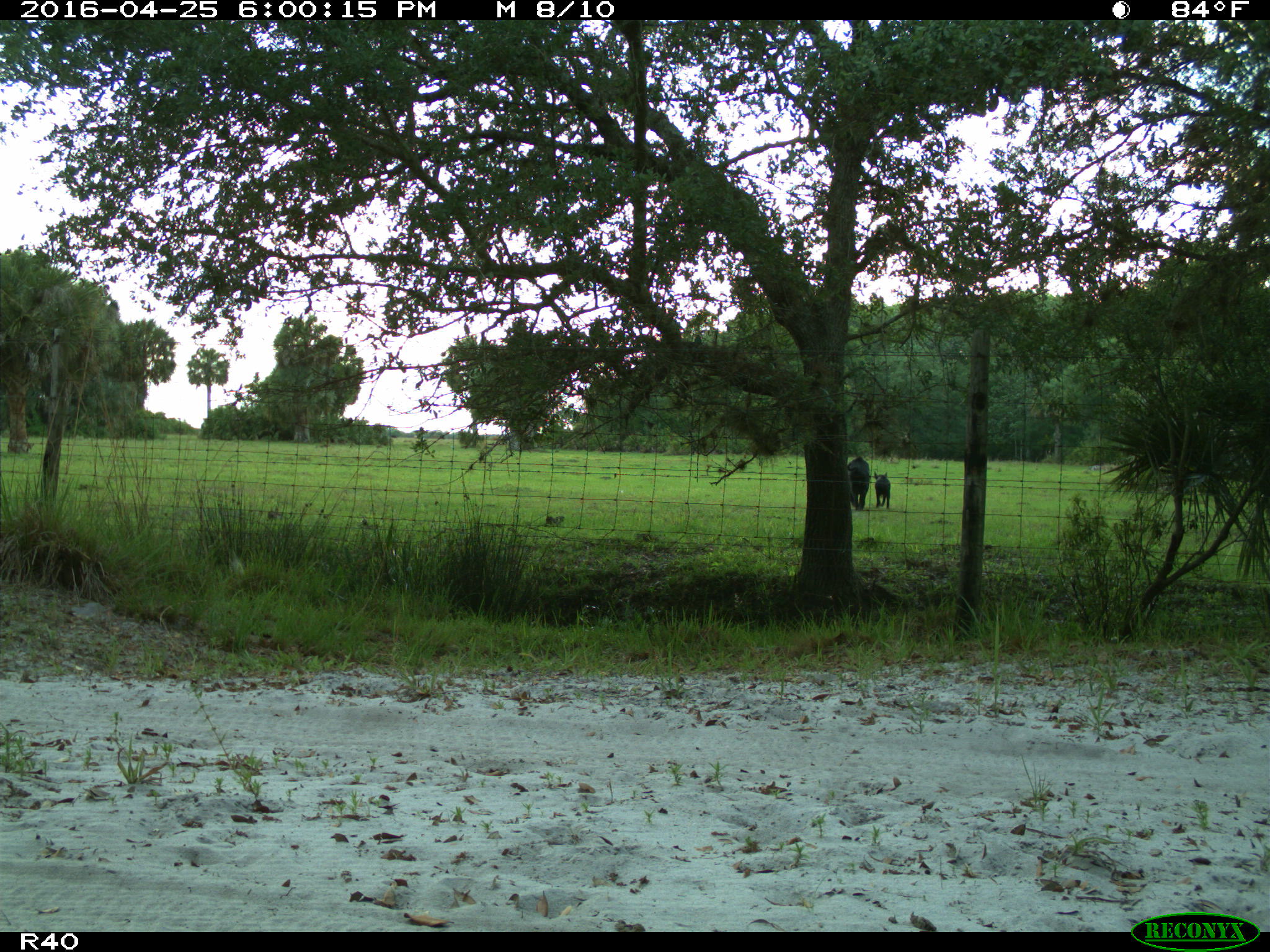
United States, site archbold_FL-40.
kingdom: Animalia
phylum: Chordata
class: Mammalia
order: Artiodactyla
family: Suidae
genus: Sus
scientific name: Sus scrofa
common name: wild boar